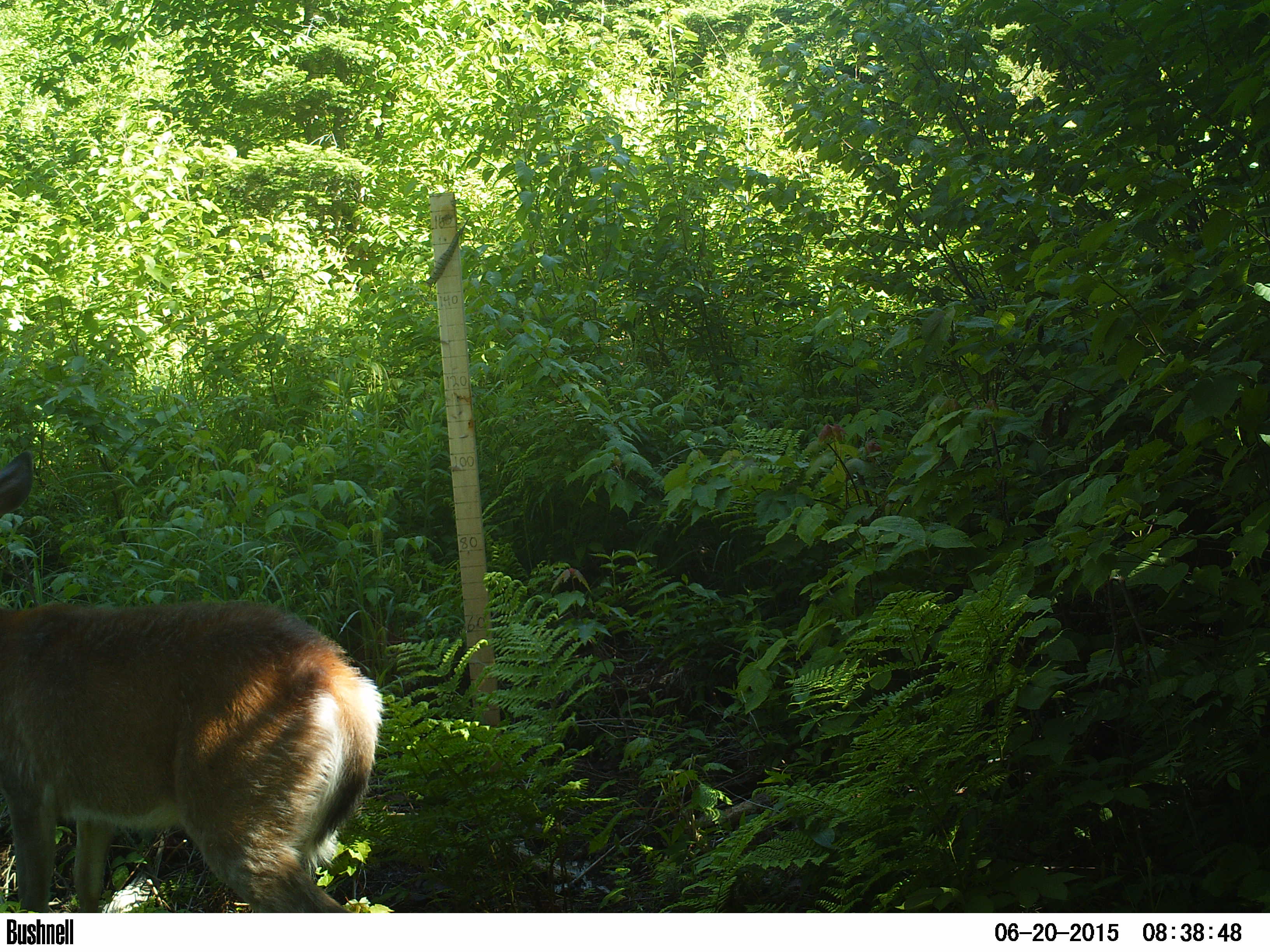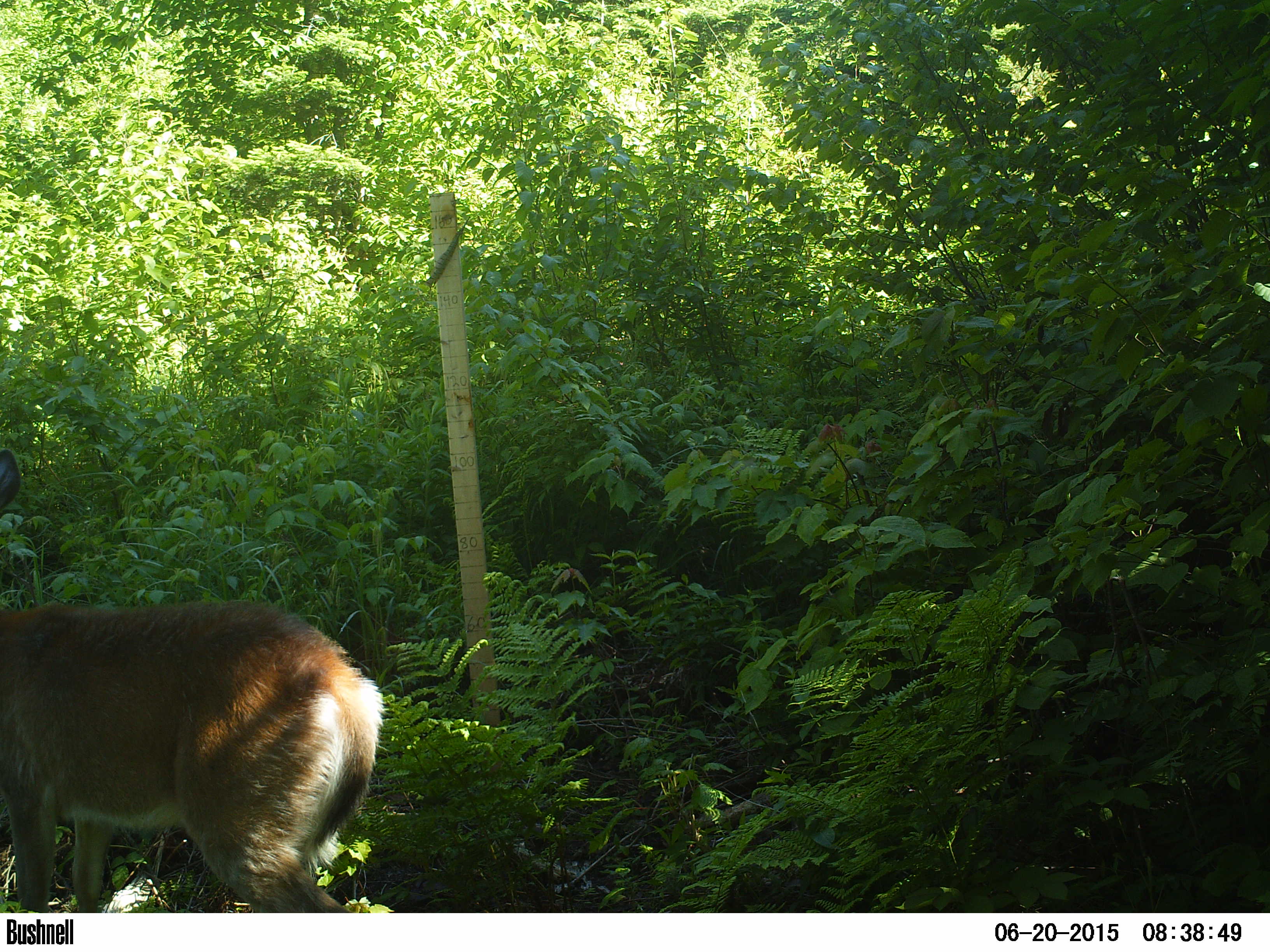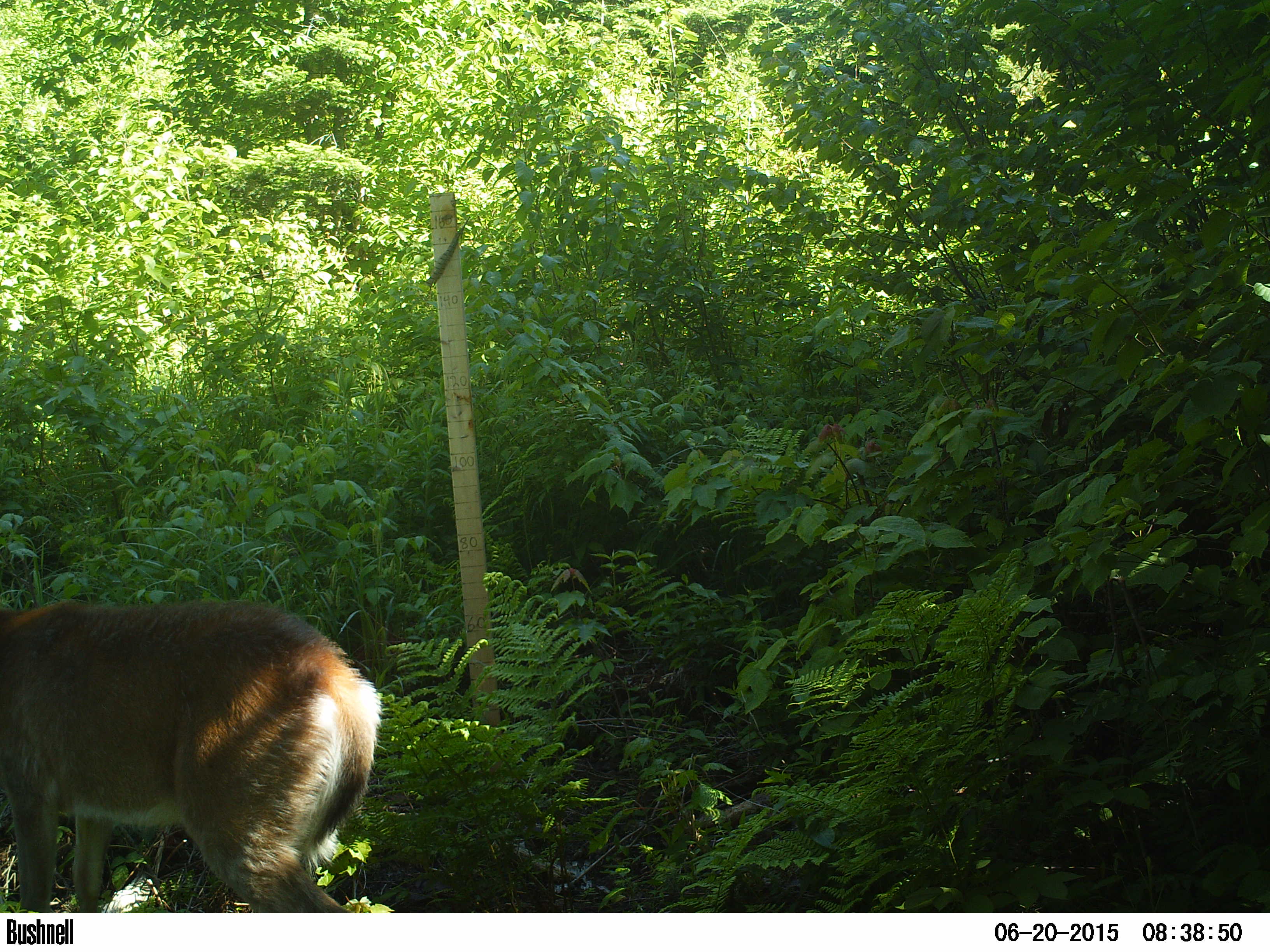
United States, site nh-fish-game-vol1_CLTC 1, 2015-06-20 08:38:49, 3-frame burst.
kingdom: Animalia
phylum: Chordata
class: Mammalia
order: Artiodactyla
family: Cervidae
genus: Odocoileus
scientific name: Odocoileus virginianus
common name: white-tailed deer